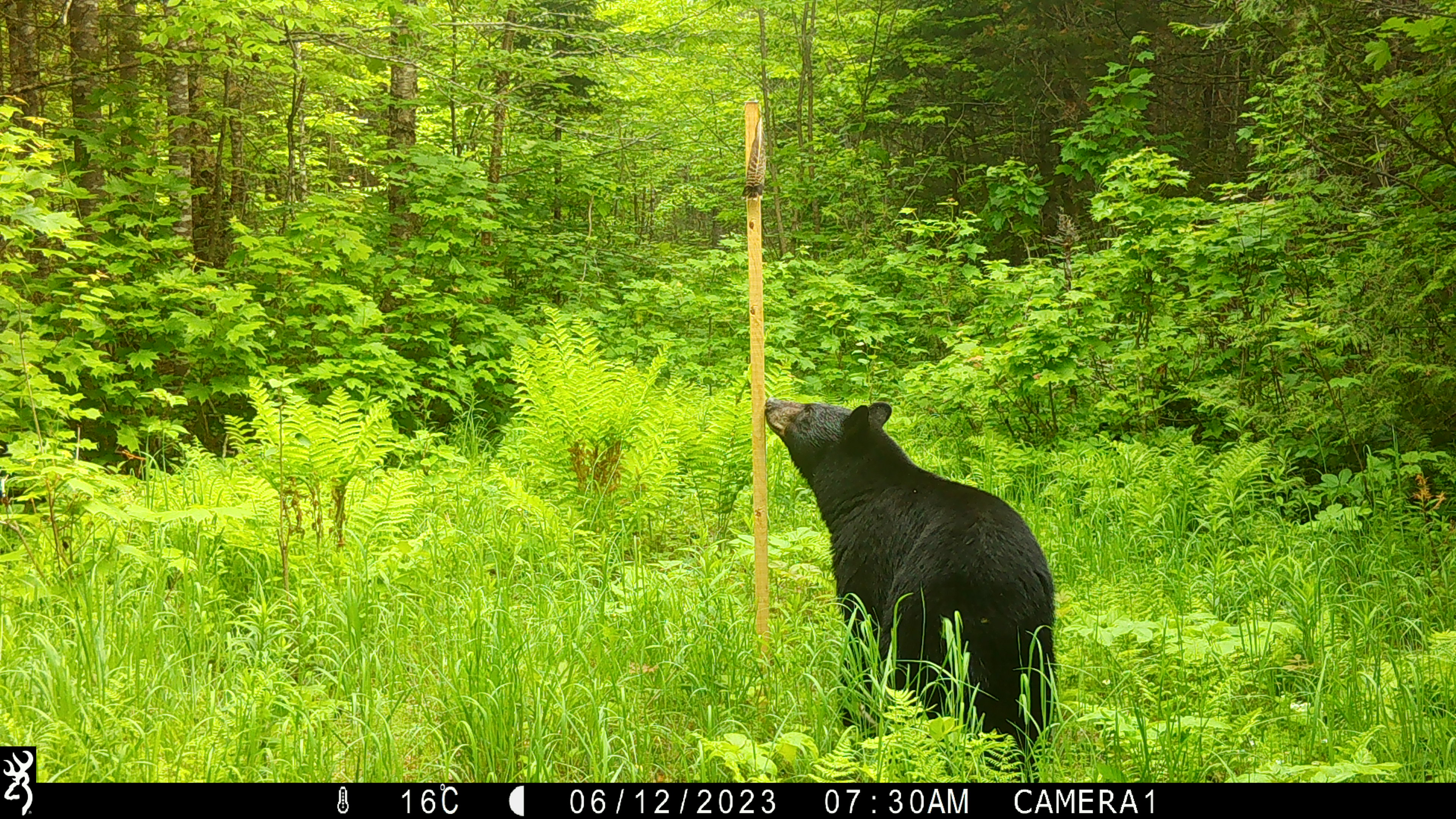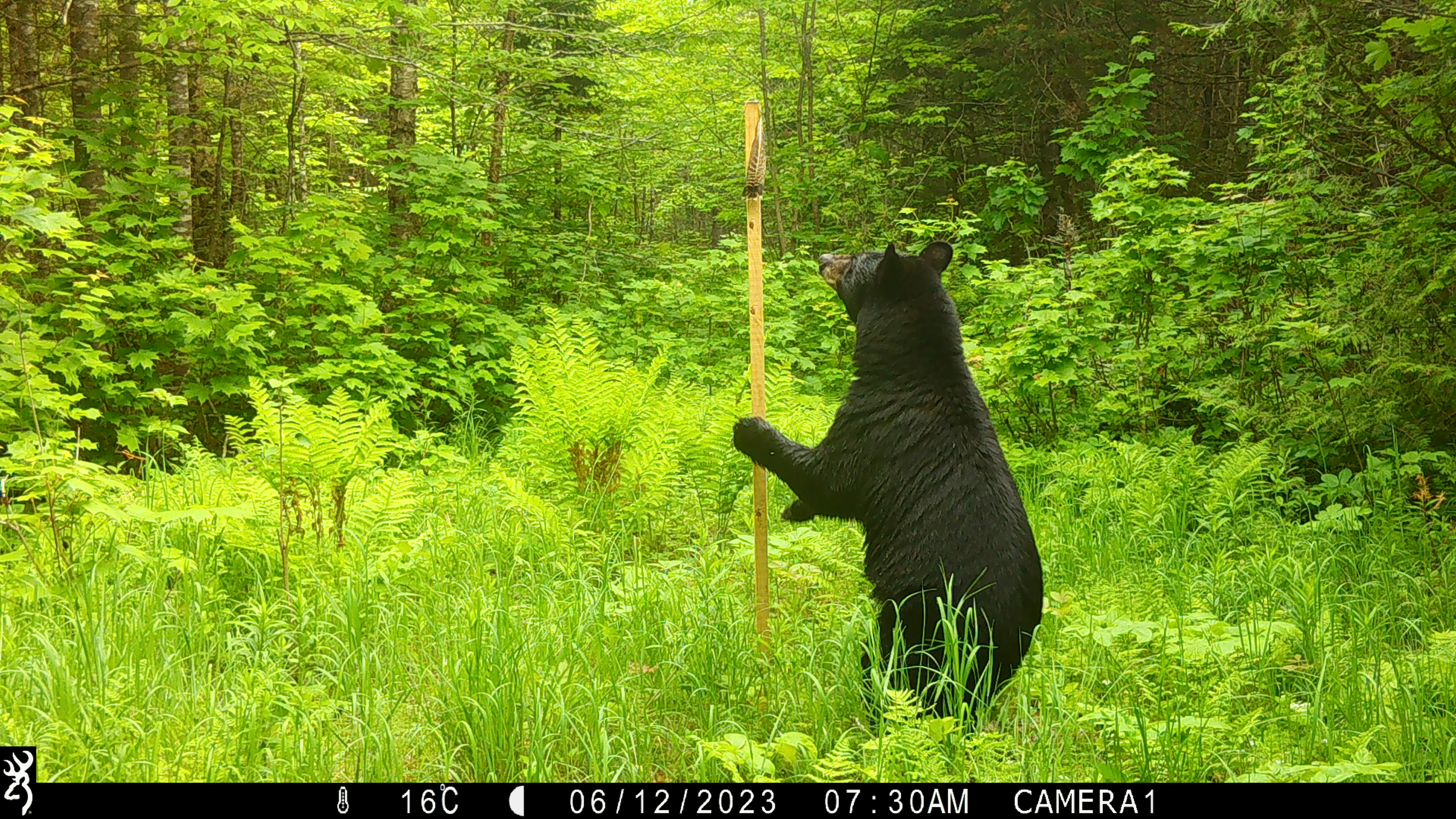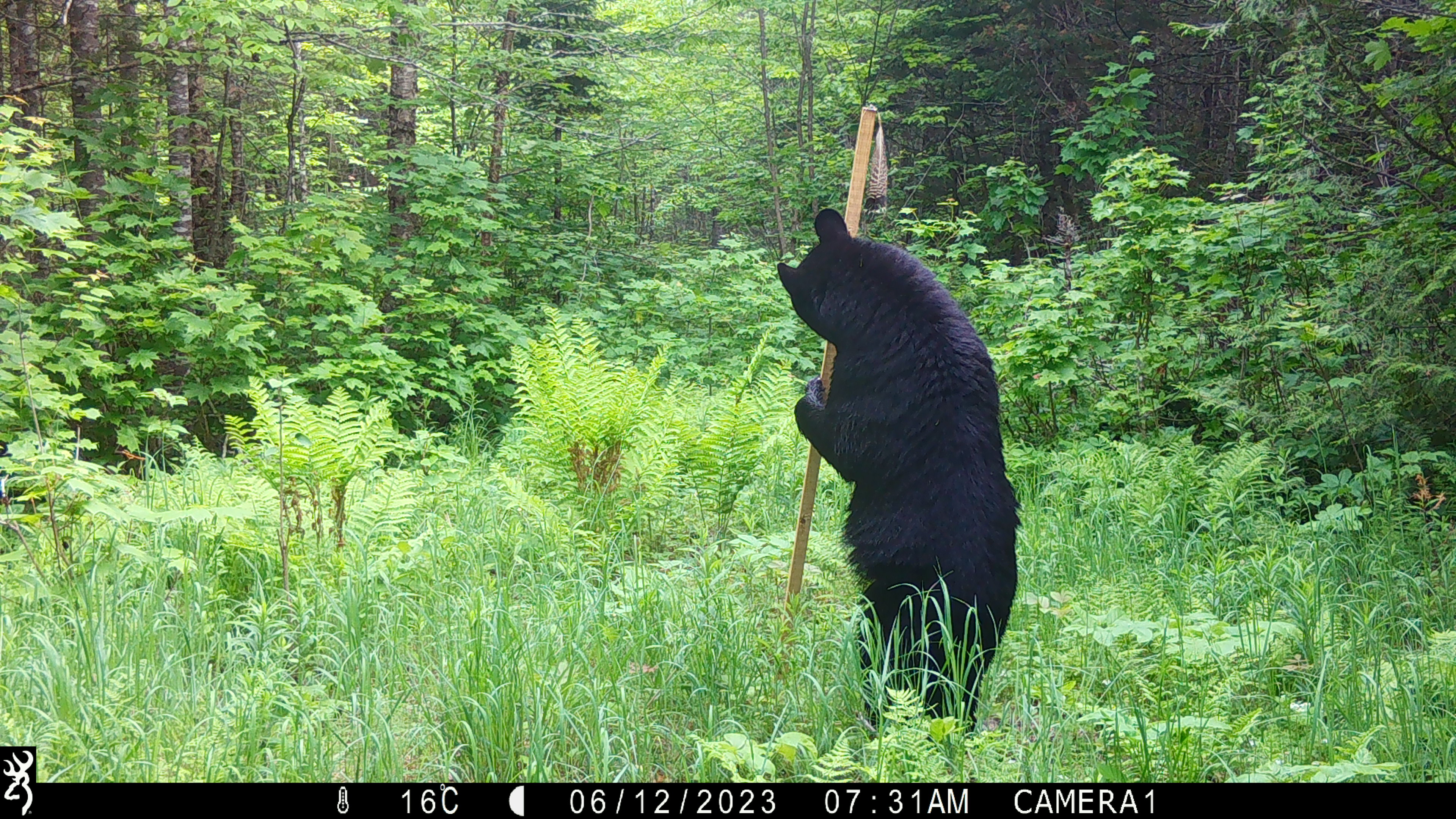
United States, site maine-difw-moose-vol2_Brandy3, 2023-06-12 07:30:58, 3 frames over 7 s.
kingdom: Animalia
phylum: Chordata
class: Mammalia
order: Carnivora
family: Ursidae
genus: Ursus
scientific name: Ursus americanus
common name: black bear